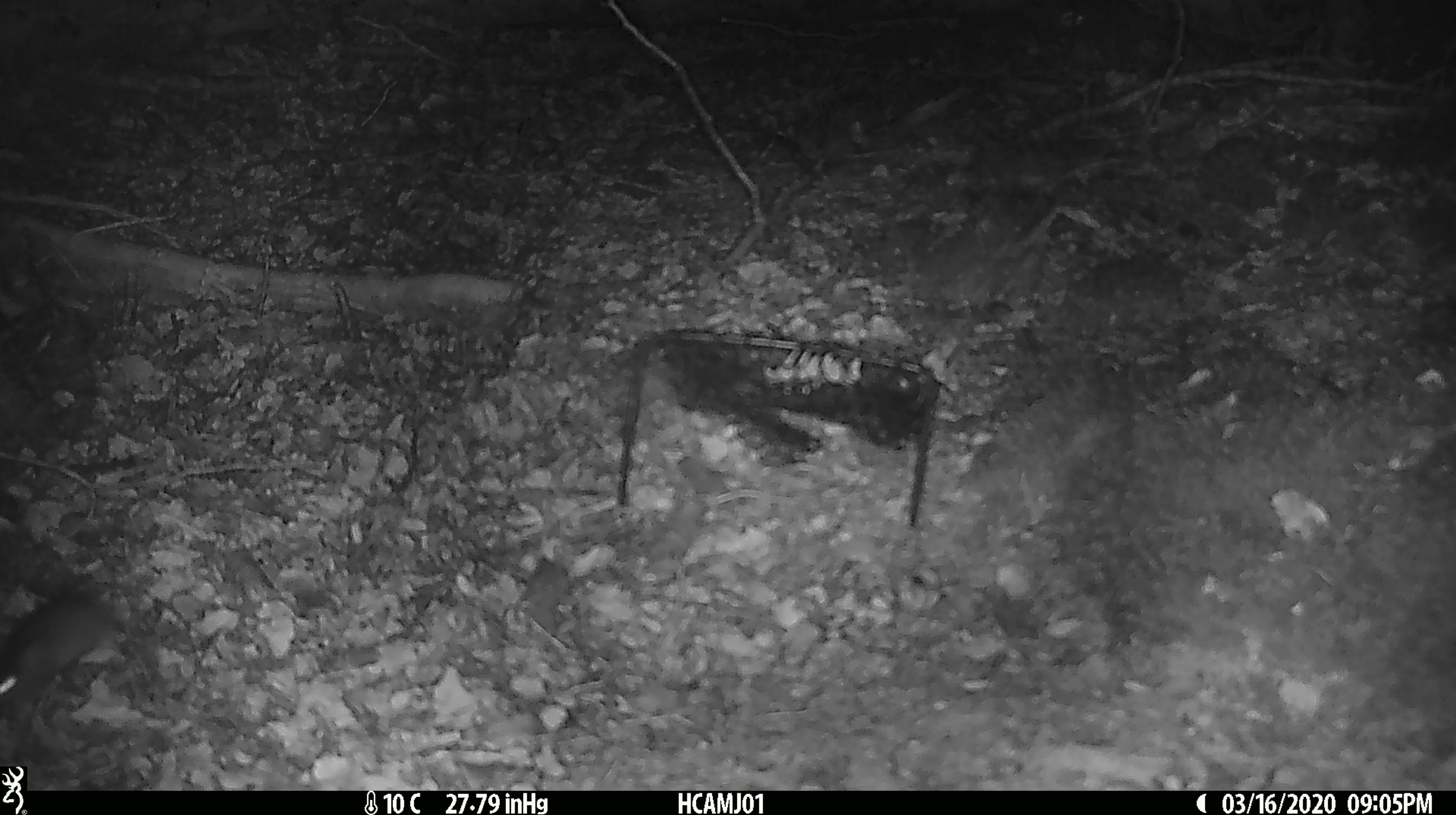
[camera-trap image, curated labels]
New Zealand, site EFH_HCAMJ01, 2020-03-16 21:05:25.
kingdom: Animalia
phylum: Chordata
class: Mammalia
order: Rodentia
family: Muridae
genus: Mus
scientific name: Mus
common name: mouse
Mouse (Mus).